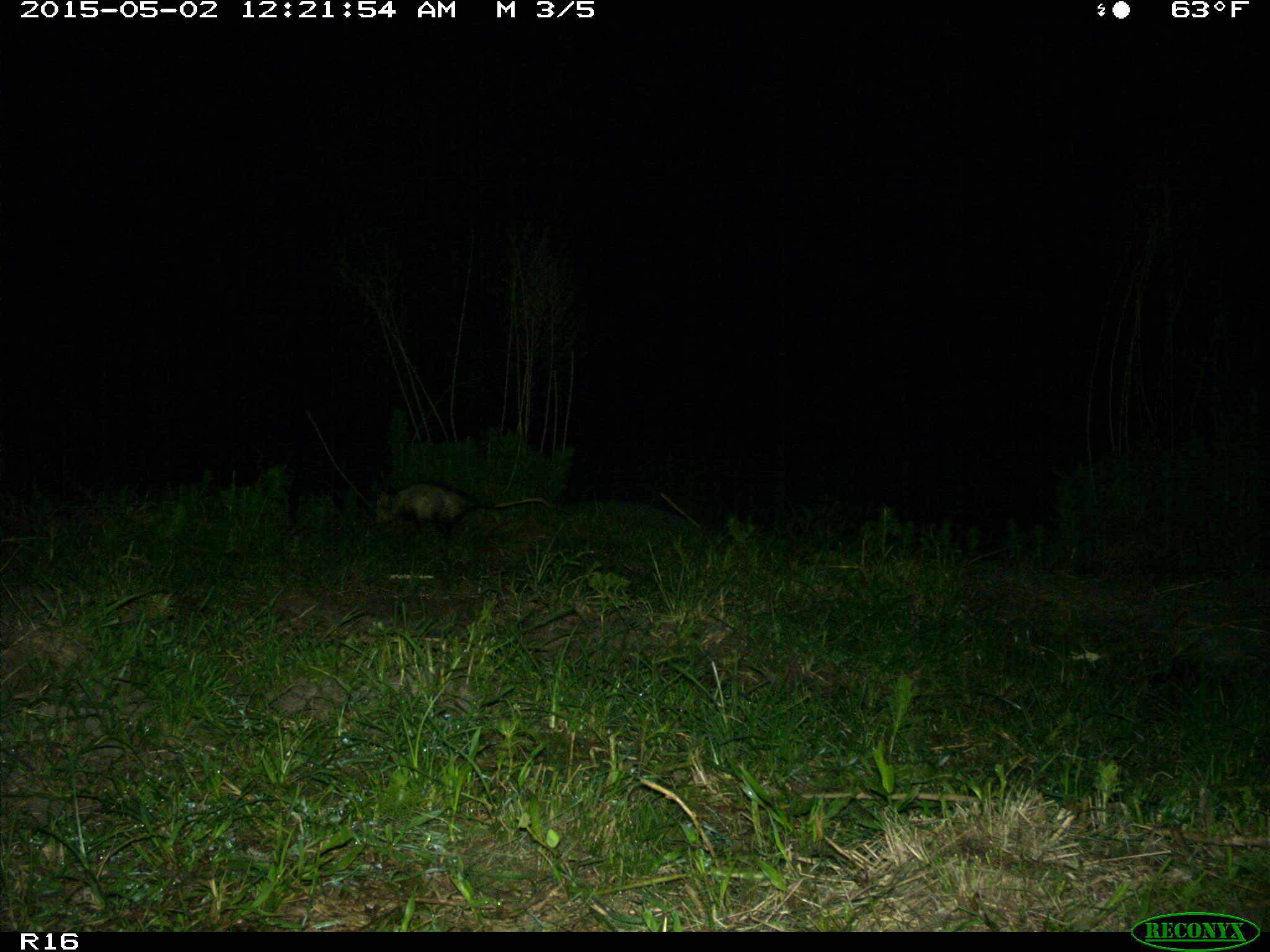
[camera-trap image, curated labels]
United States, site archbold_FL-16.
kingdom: Animalia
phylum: Chordata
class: Mammalia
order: Didelphimorphia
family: Didelphidae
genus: Didelphis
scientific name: Didelphis virginiana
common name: virginia opossum